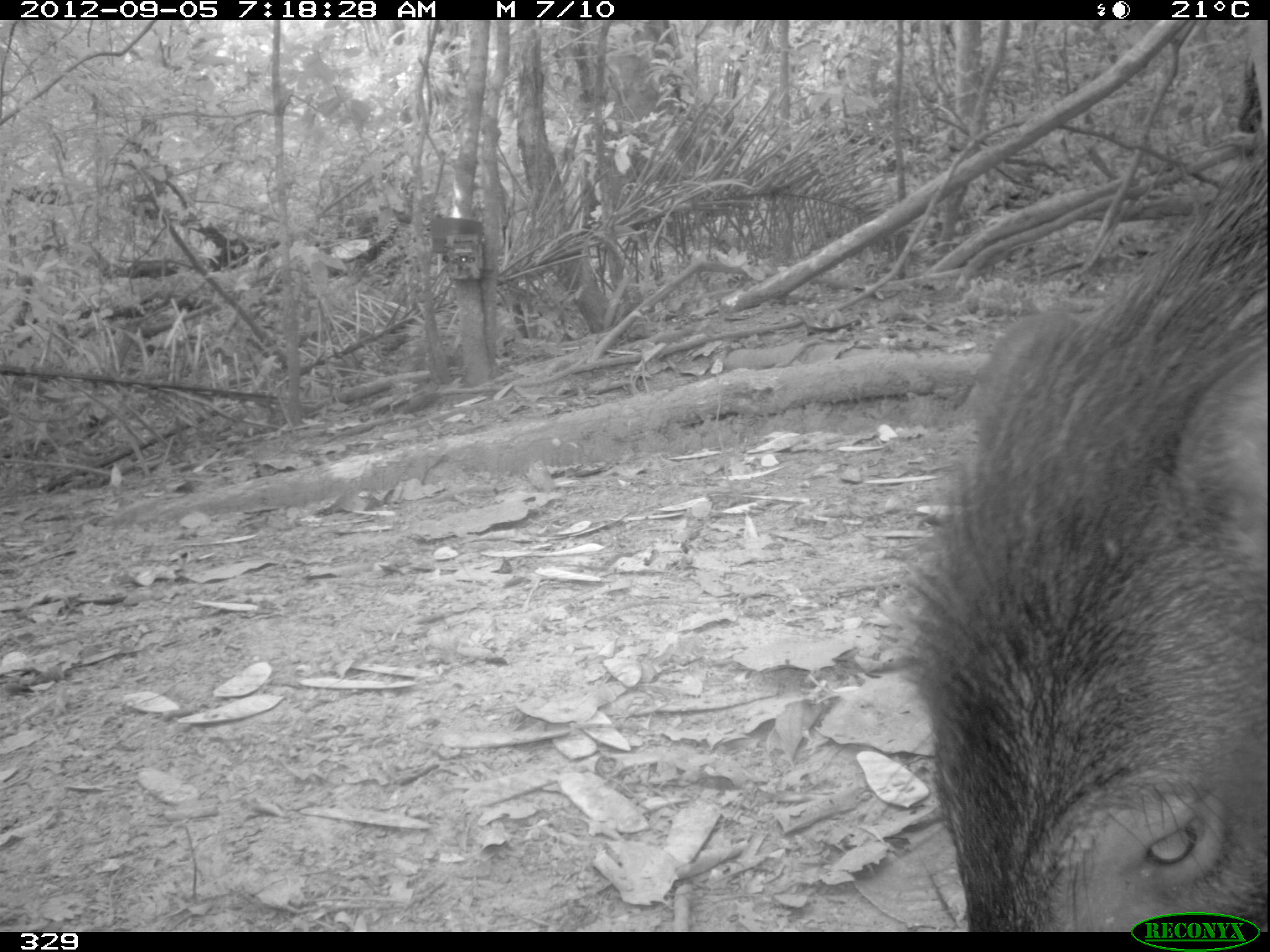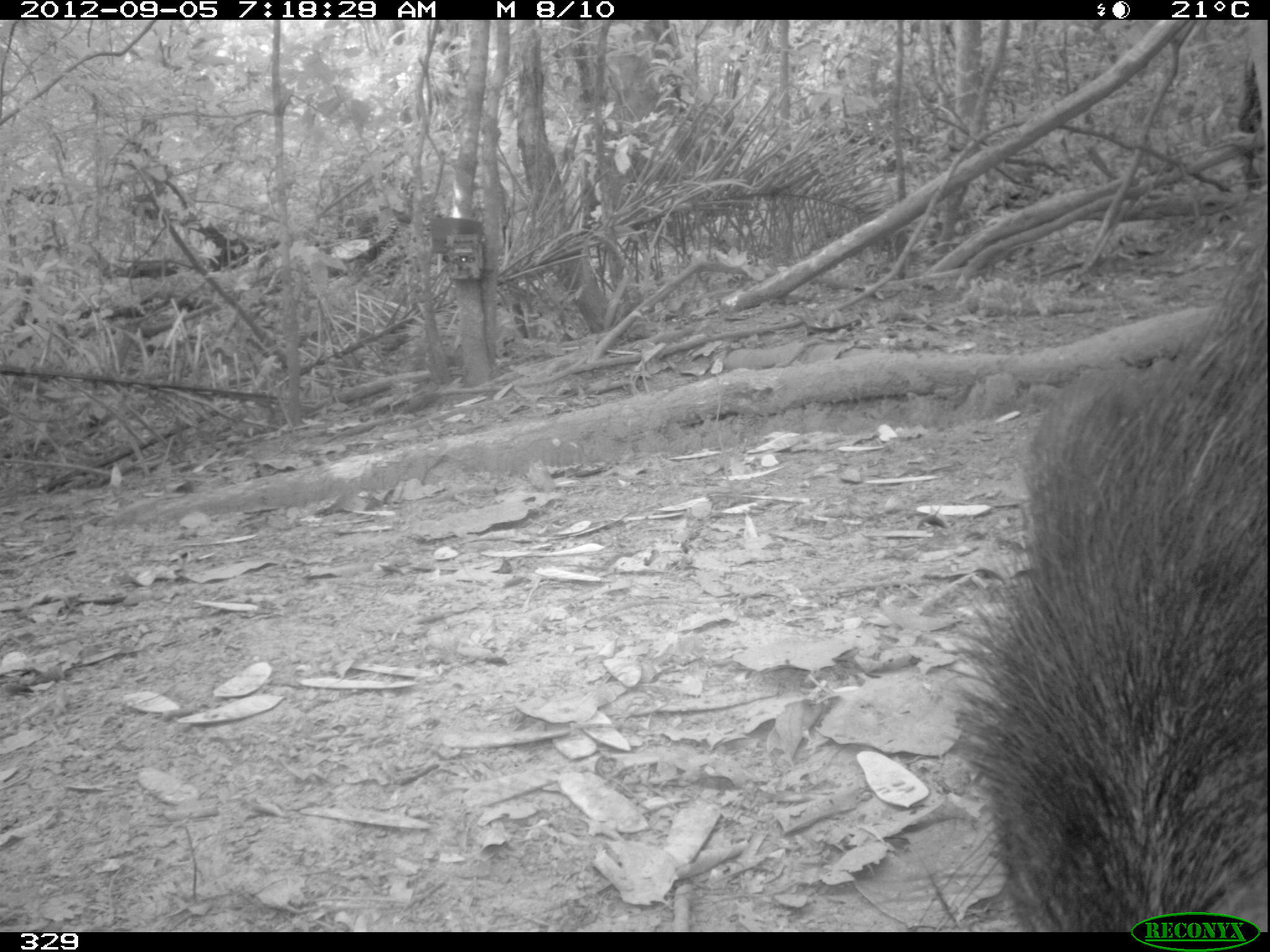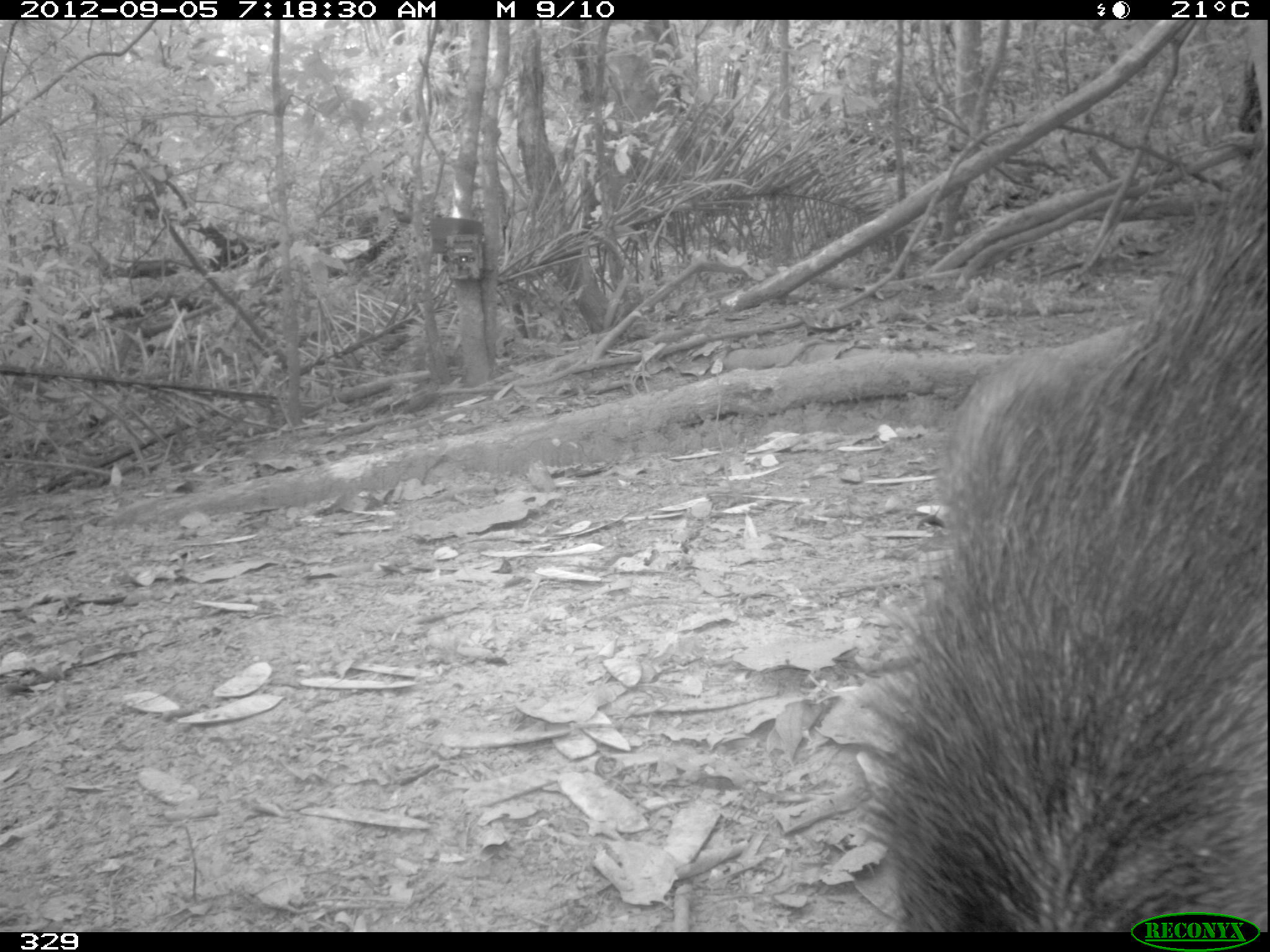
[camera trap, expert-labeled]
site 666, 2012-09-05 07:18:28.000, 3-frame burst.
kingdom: Animalia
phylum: Chordata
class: Mammalia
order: Artiodactyla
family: Tayassuidae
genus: Tayassu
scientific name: Tayassu pecari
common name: white-lipped peccary